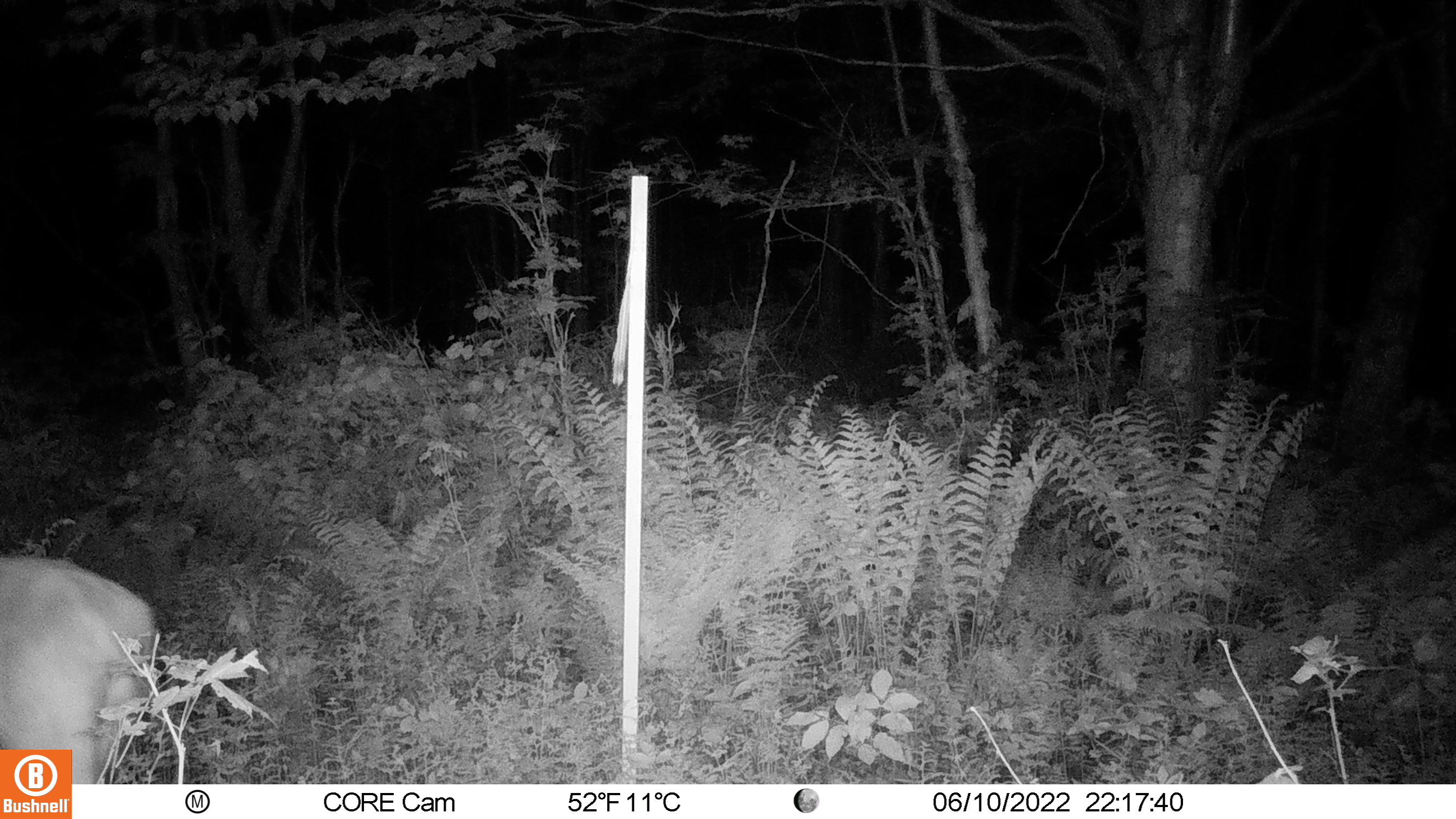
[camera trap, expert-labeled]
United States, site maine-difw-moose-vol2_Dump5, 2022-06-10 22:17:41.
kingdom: Animalia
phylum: Chordata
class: Mammalia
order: Artiodactyla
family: Cervidae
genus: Odocoileus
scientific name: Odocoileus virginianus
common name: white-tailed deer